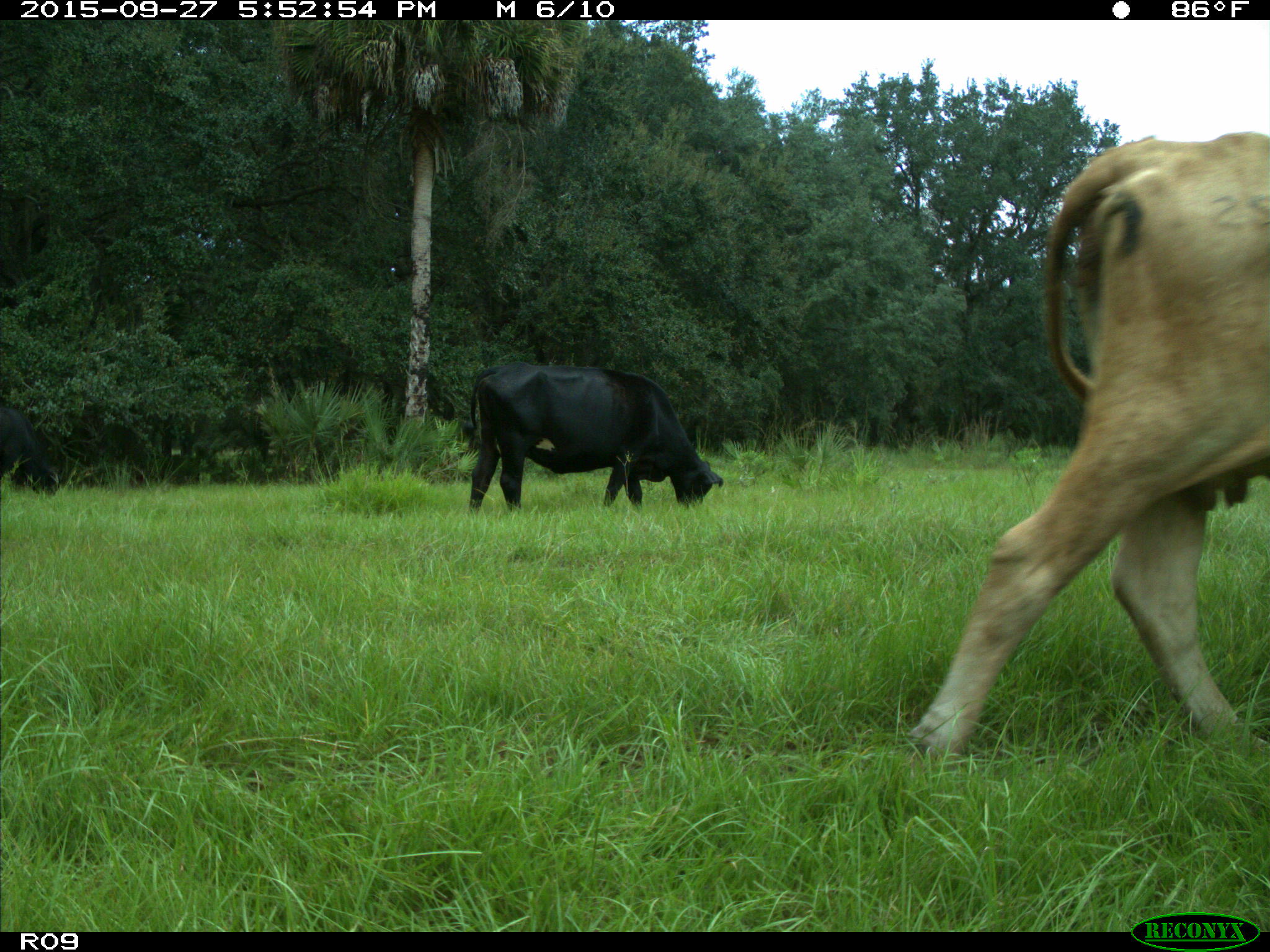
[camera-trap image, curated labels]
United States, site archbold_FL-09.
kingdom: Animalia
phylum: Chordata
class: Mammalia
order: Artiodactyla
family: Bovidae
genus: Bos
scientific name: Bos taurus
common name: domestic cow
Bos taurus (domestic cow).